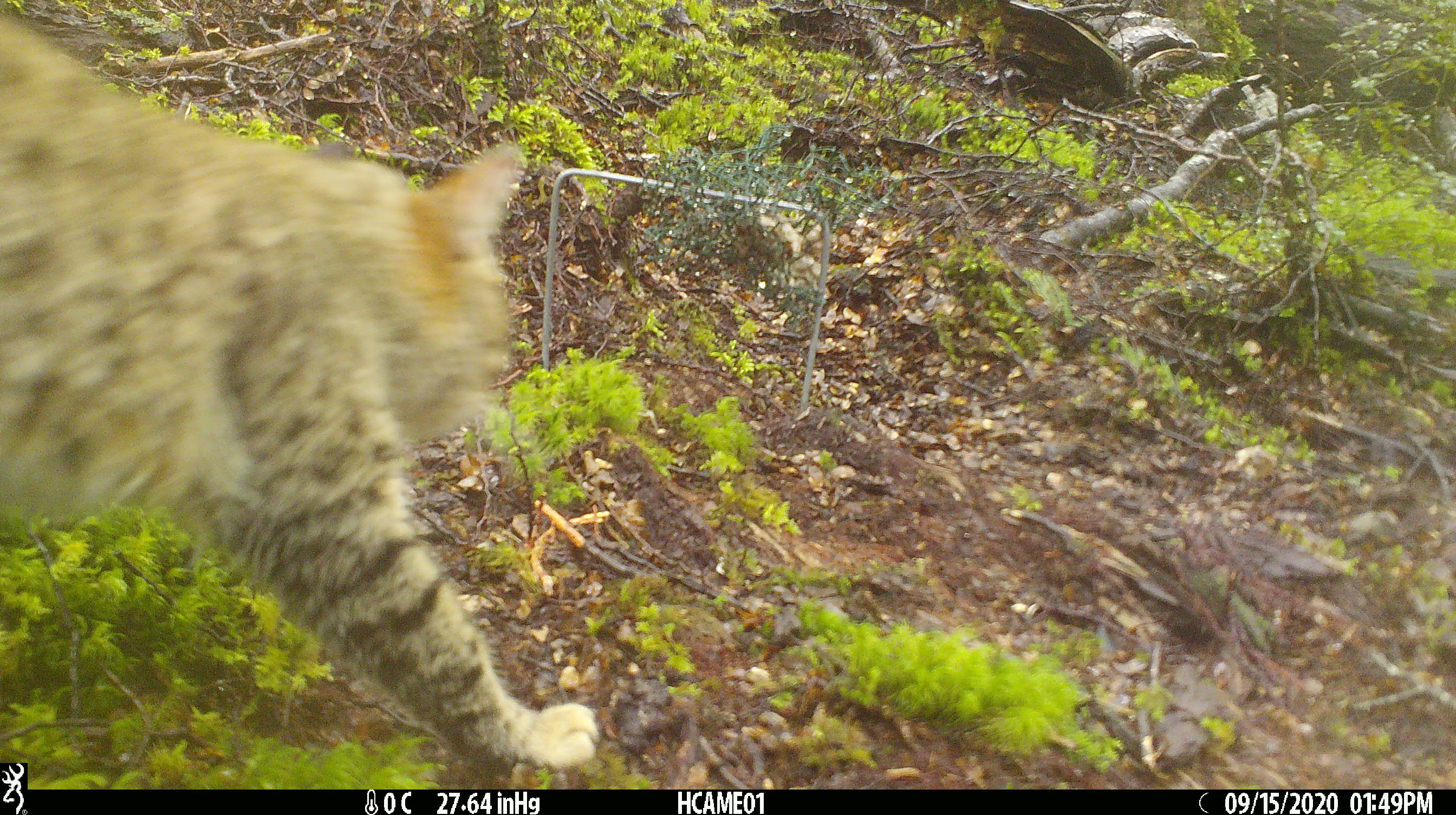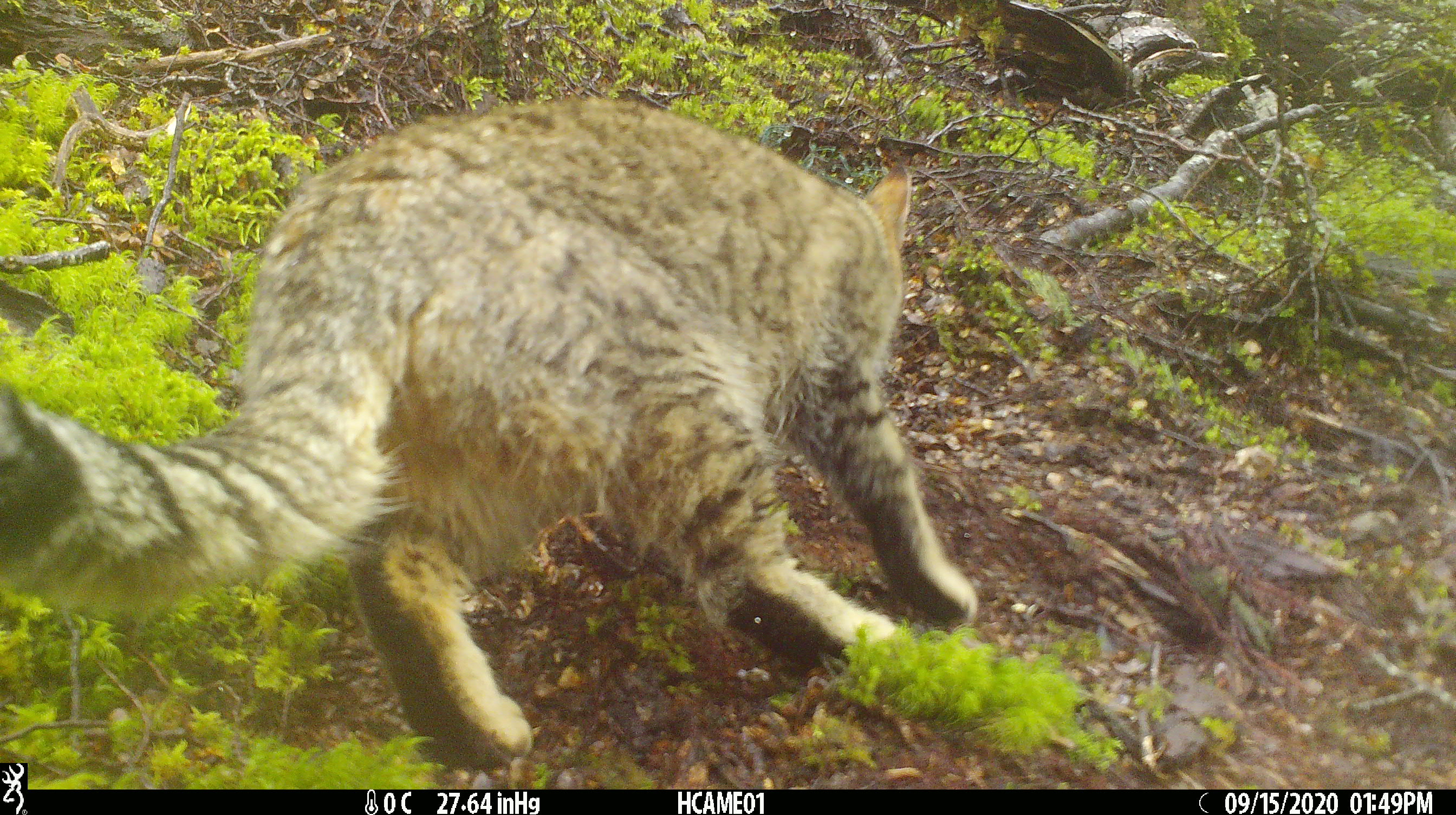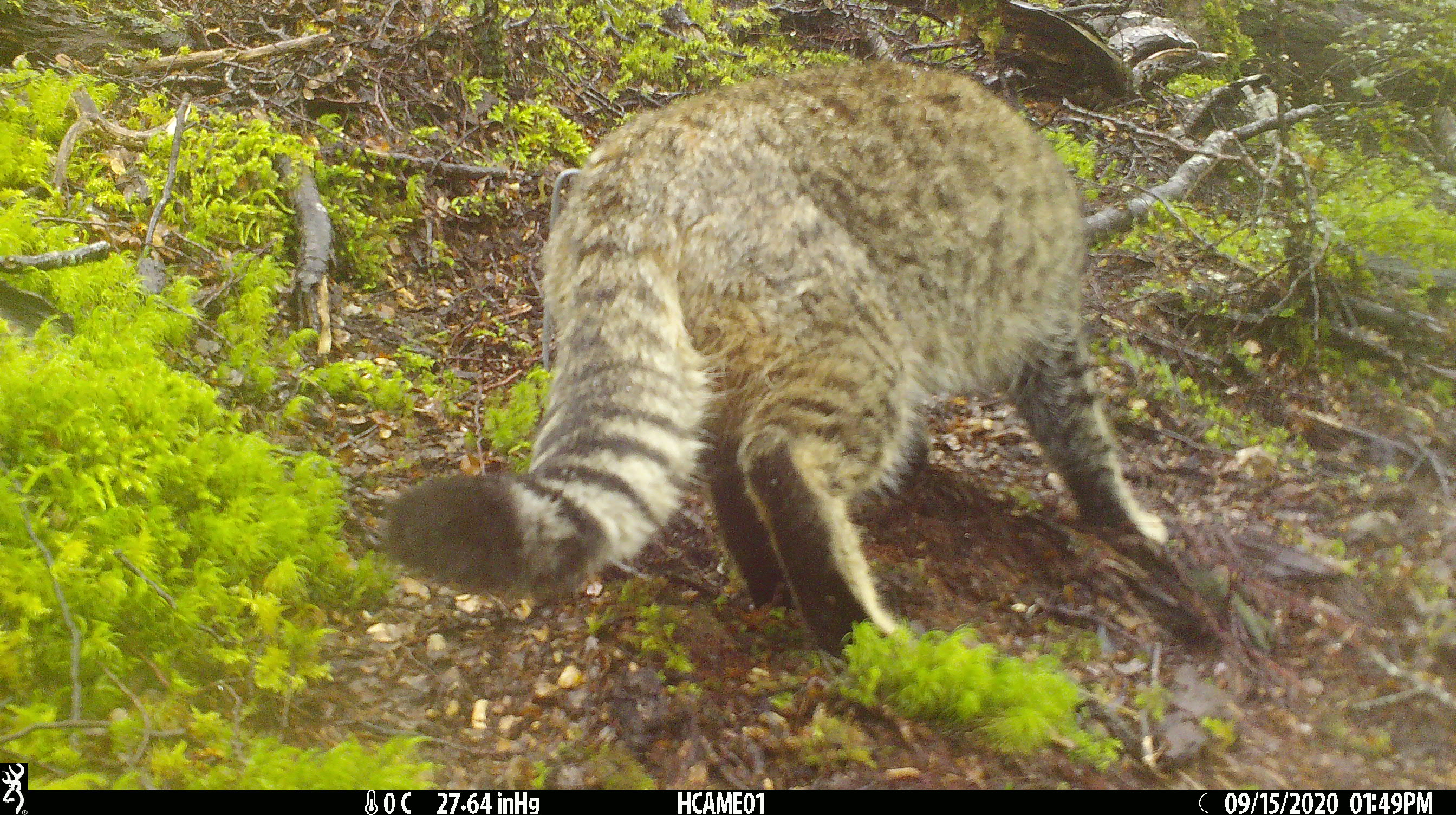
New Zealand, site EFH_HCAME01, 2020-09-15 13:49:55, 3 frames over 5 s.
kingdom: Animalia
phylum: Chordata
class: Mammalia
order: Carnivora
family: Felidae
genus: Felis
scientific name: Felis catus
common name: domestic cat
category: cat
Cat (domestic cat) (Felis catus).